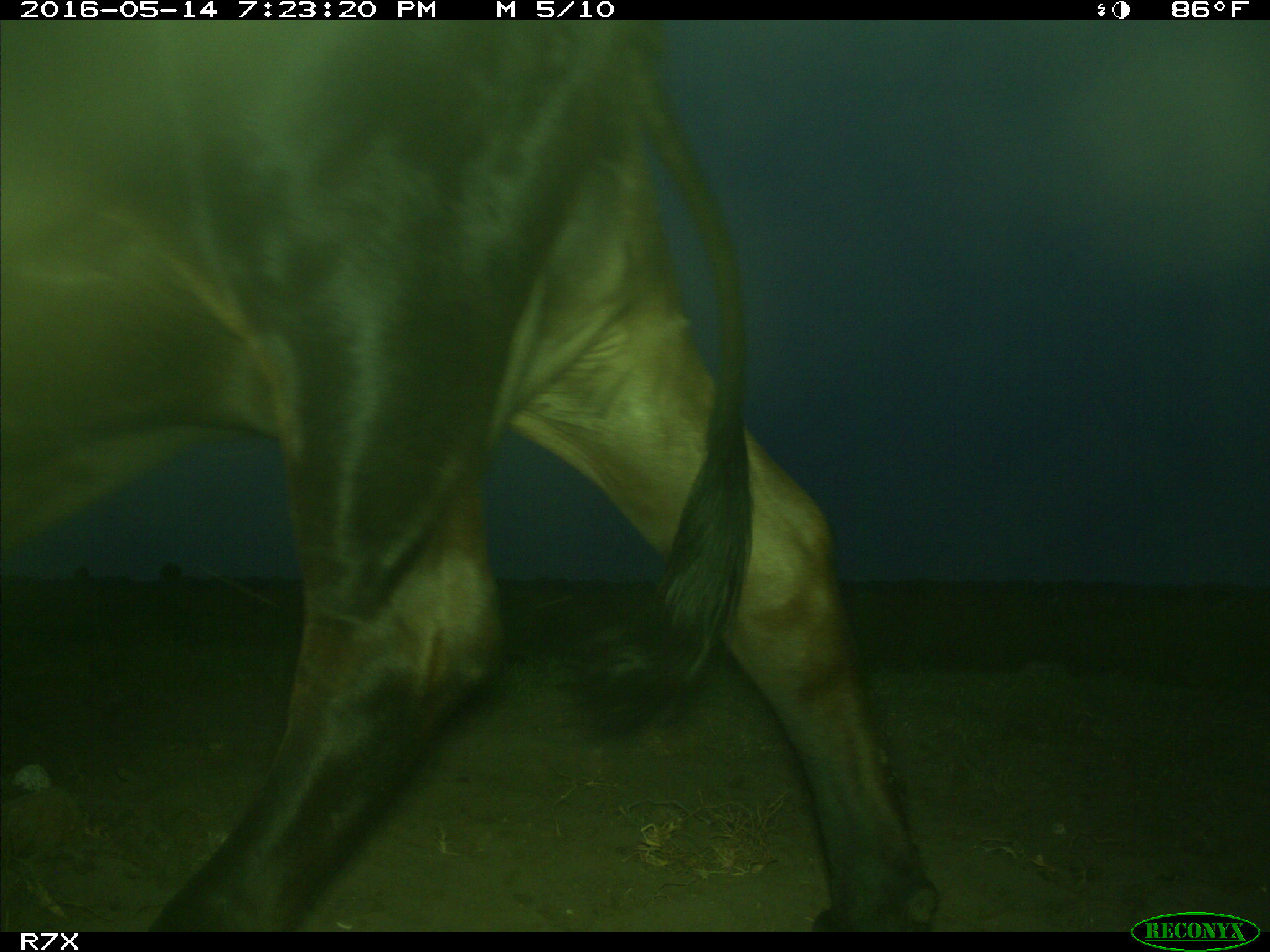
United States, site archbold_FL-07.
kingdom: Animalia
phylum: Chordata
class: Mammalia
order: Artiodactyla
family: Bovidae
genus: Bos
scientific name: Bos taurus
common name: domestic cow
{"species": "Bos taurus (domestic cow)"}